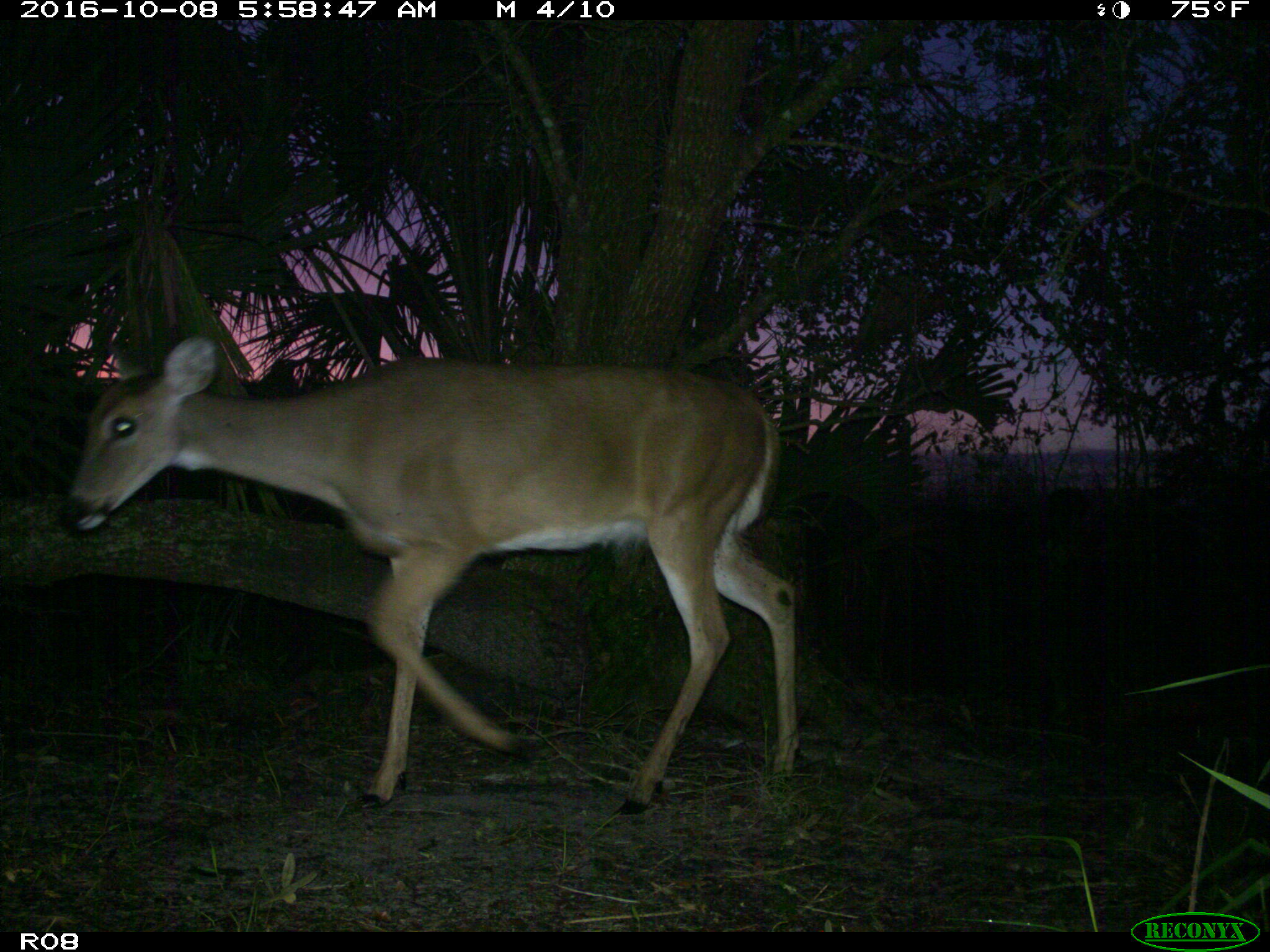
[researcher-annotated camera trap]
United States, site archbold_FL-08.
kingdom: Animalia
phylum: Chordata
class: Mammalia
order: Artiodactyla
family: Cervidae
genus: Odocoileus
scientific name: Odocoileus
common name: deer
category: unidentified deer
Unidentified deer (deer) (Odocoileus).